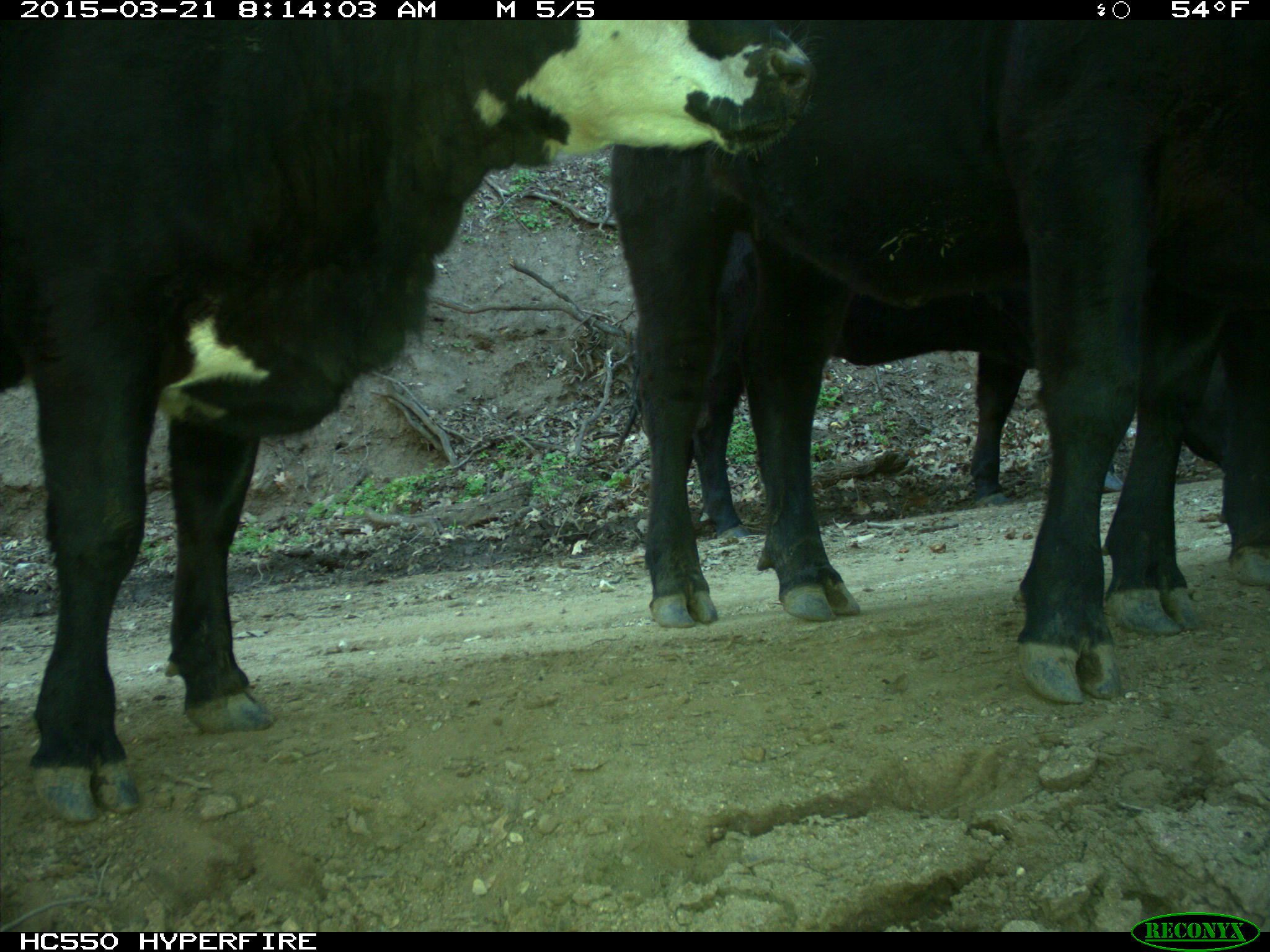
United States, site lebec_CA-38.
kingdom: Animalia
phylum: Chordata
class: Mammalia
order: Artiodactyla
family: Bovidae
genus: Bos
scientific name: Bos taurus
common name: domestic cow